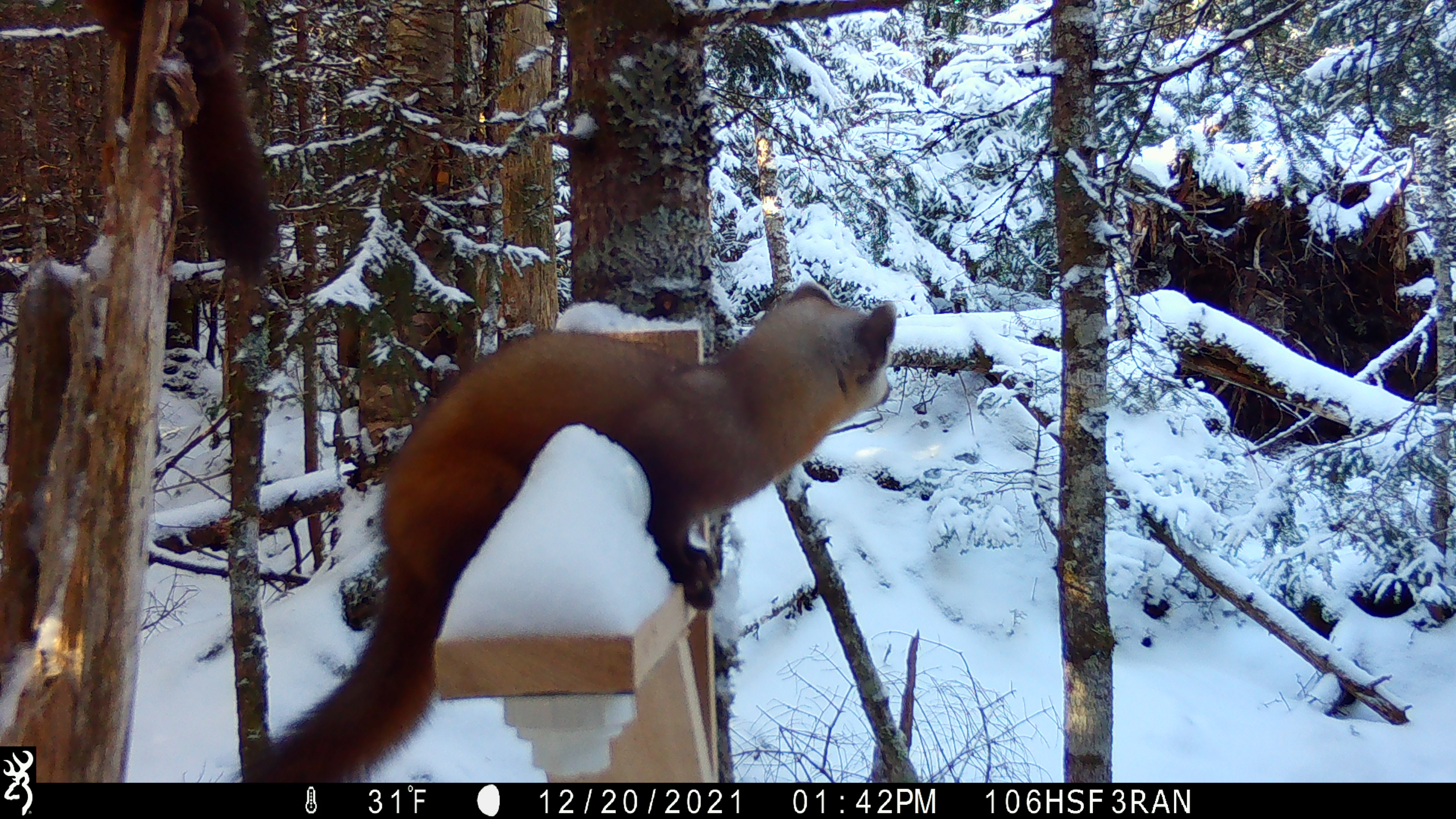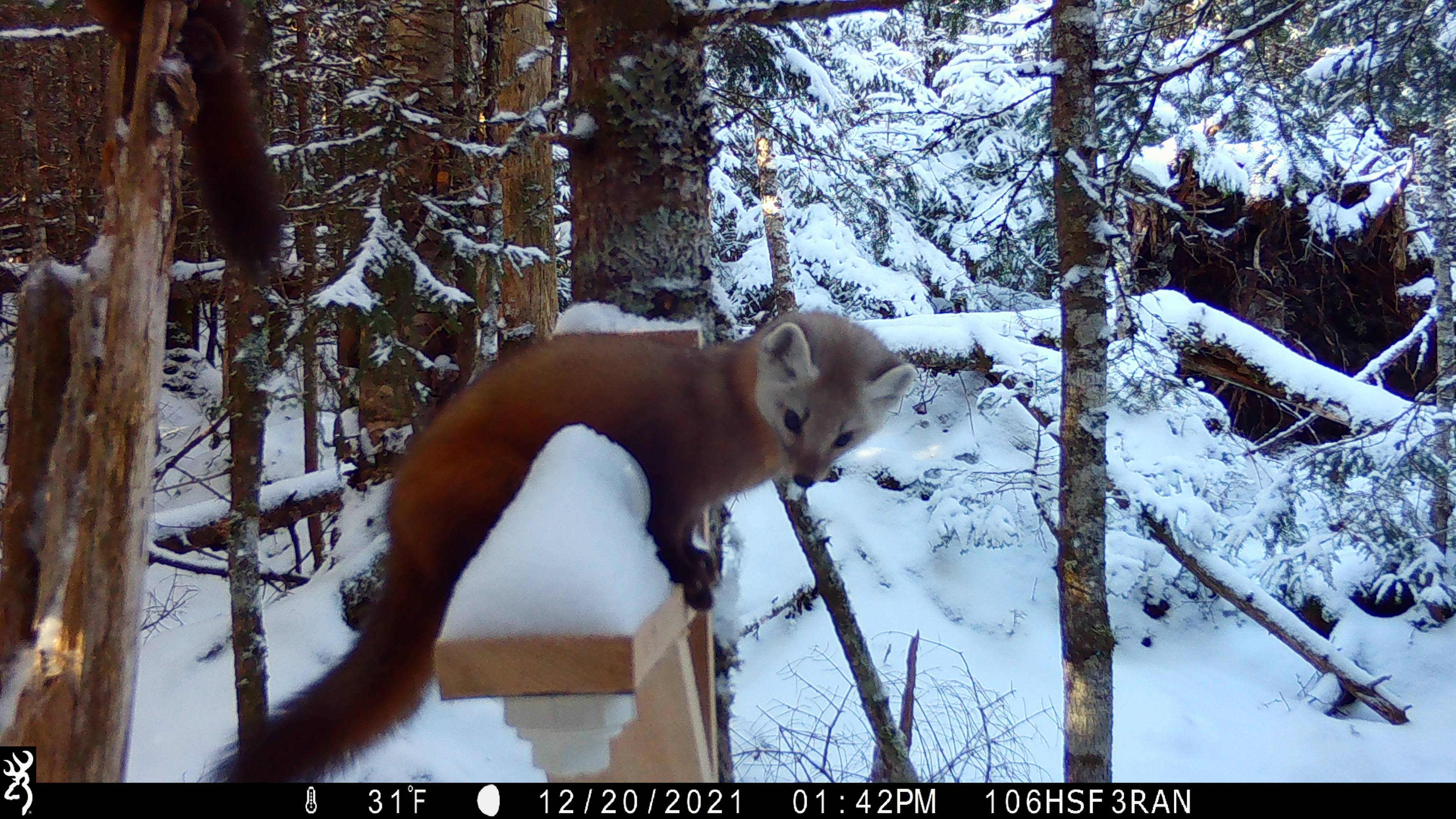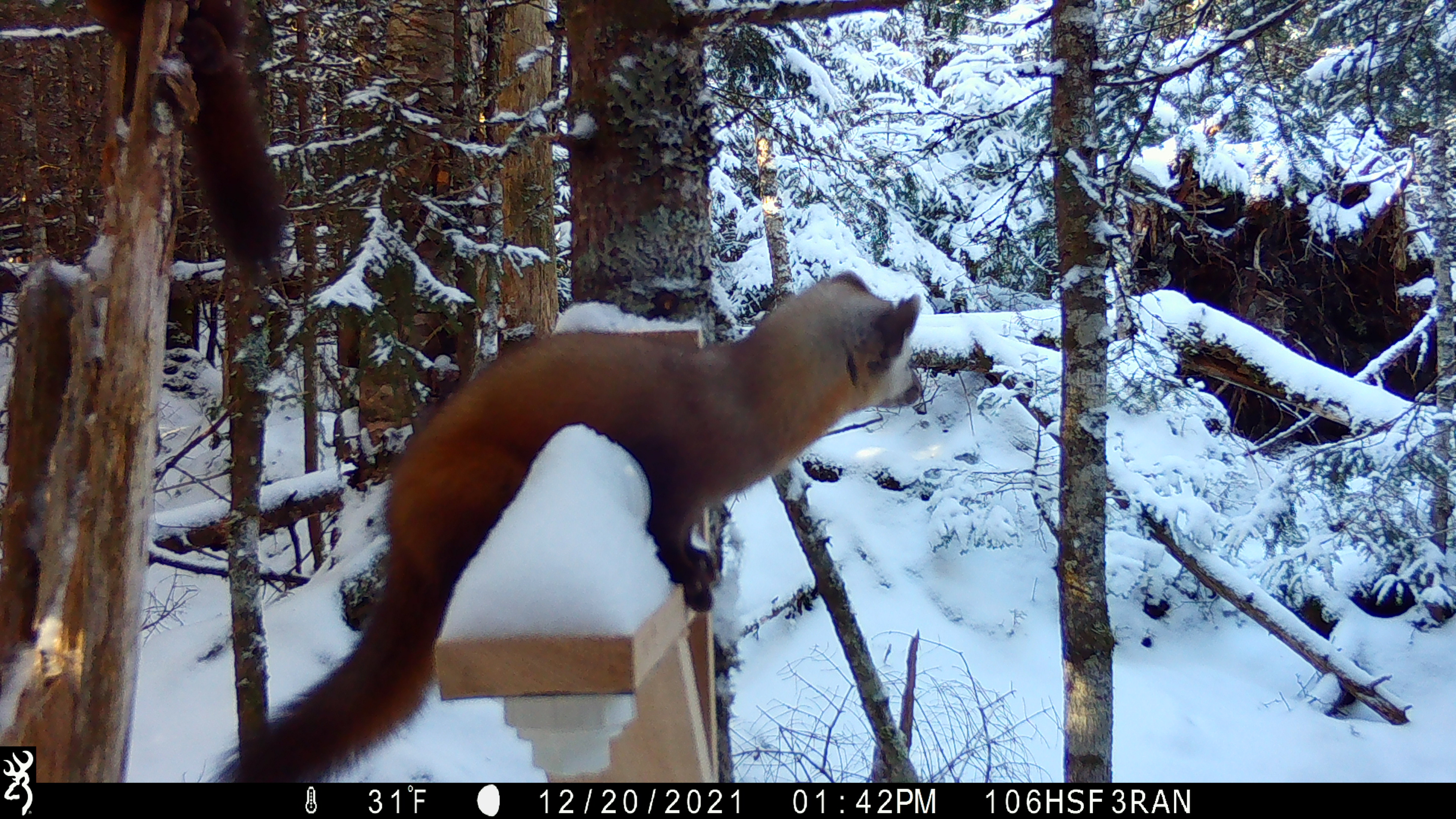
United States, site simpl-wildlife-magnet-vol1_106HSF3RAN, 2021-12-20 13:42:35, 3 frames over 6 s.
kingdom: Animalia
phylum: Chordata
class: Mammalia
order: Carnivora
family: Mustelidae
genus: Martes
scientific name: Martes americana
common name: american marten